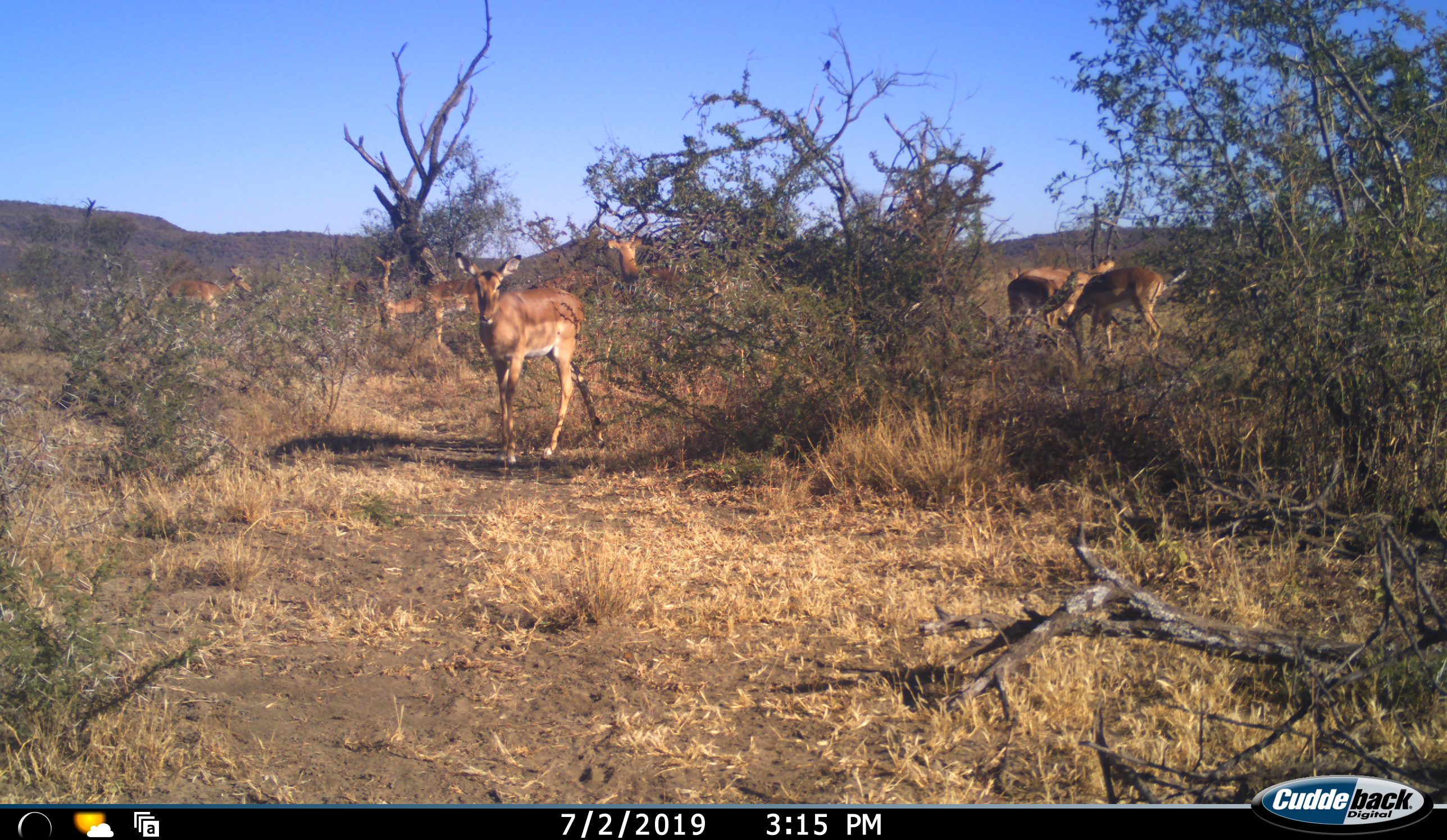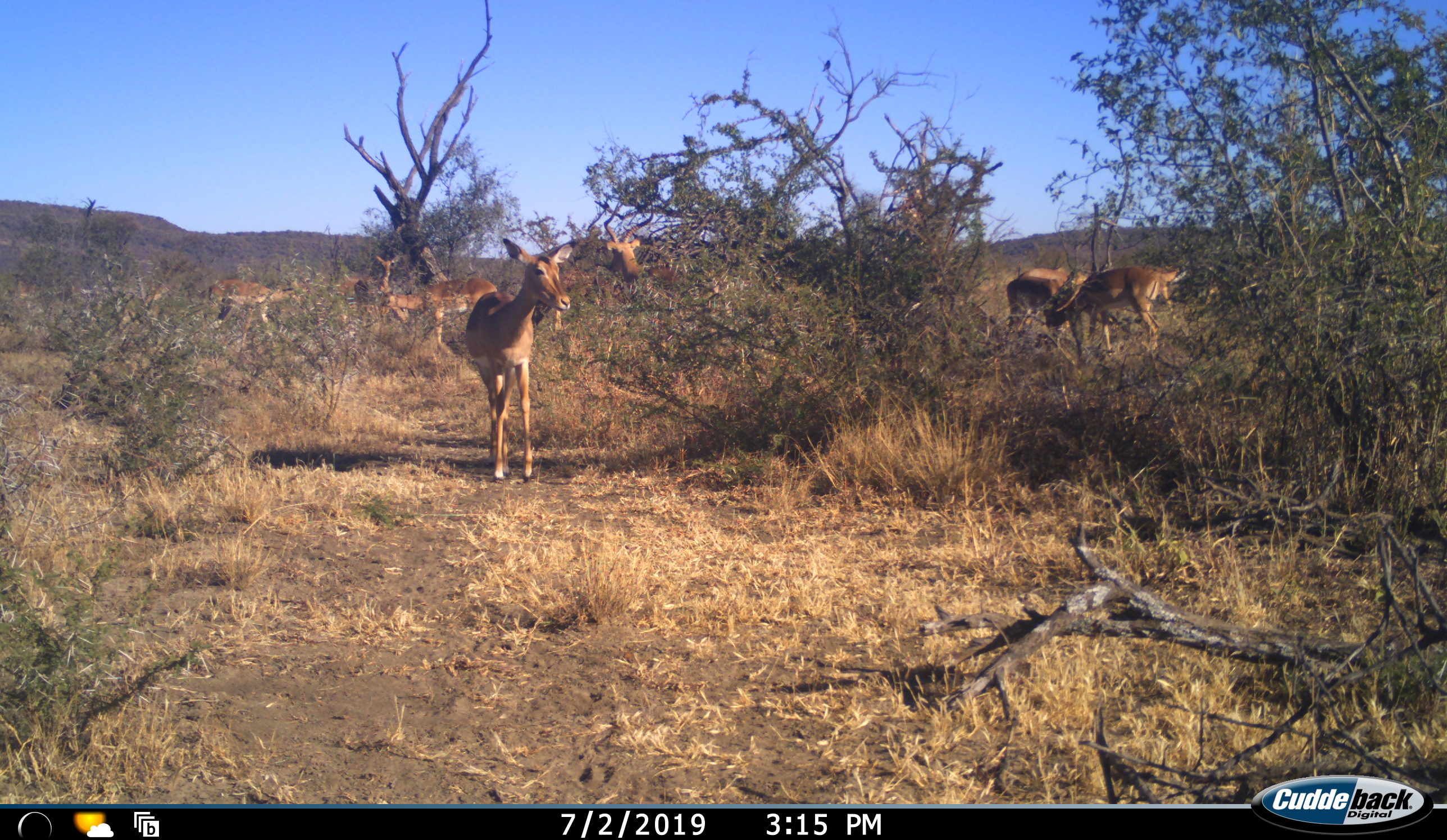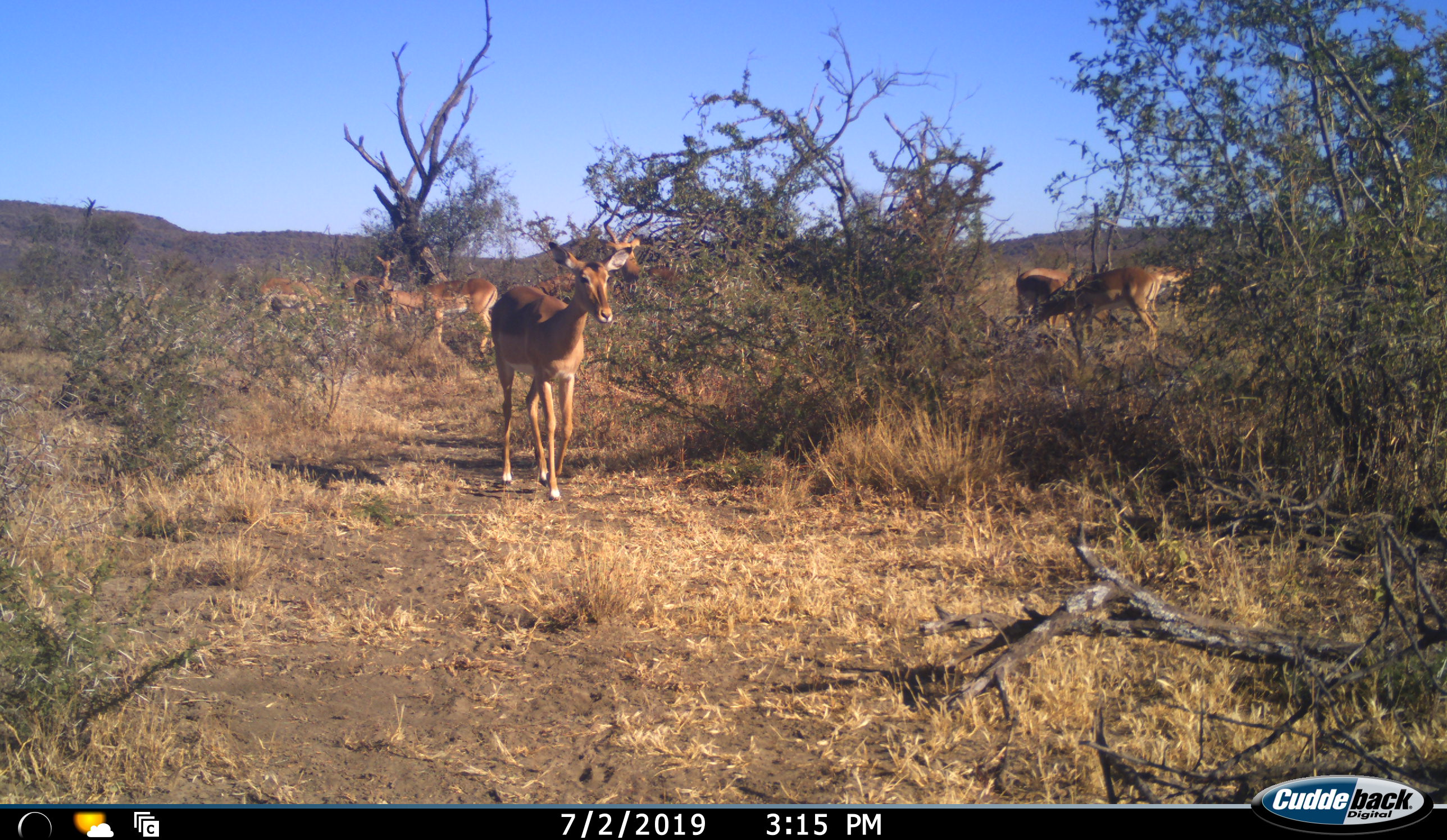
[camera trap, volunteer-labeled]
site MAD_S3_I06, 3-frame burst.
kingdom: Animalia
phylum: Chordata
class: Mammalia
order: Artiodactyla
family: Bovidae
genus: Aepyceros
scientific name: Aepyceros melampus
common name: impala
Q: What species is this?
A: Impala (Aepyceros melampus).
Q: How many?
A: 11-50.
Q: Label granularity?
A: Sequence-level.